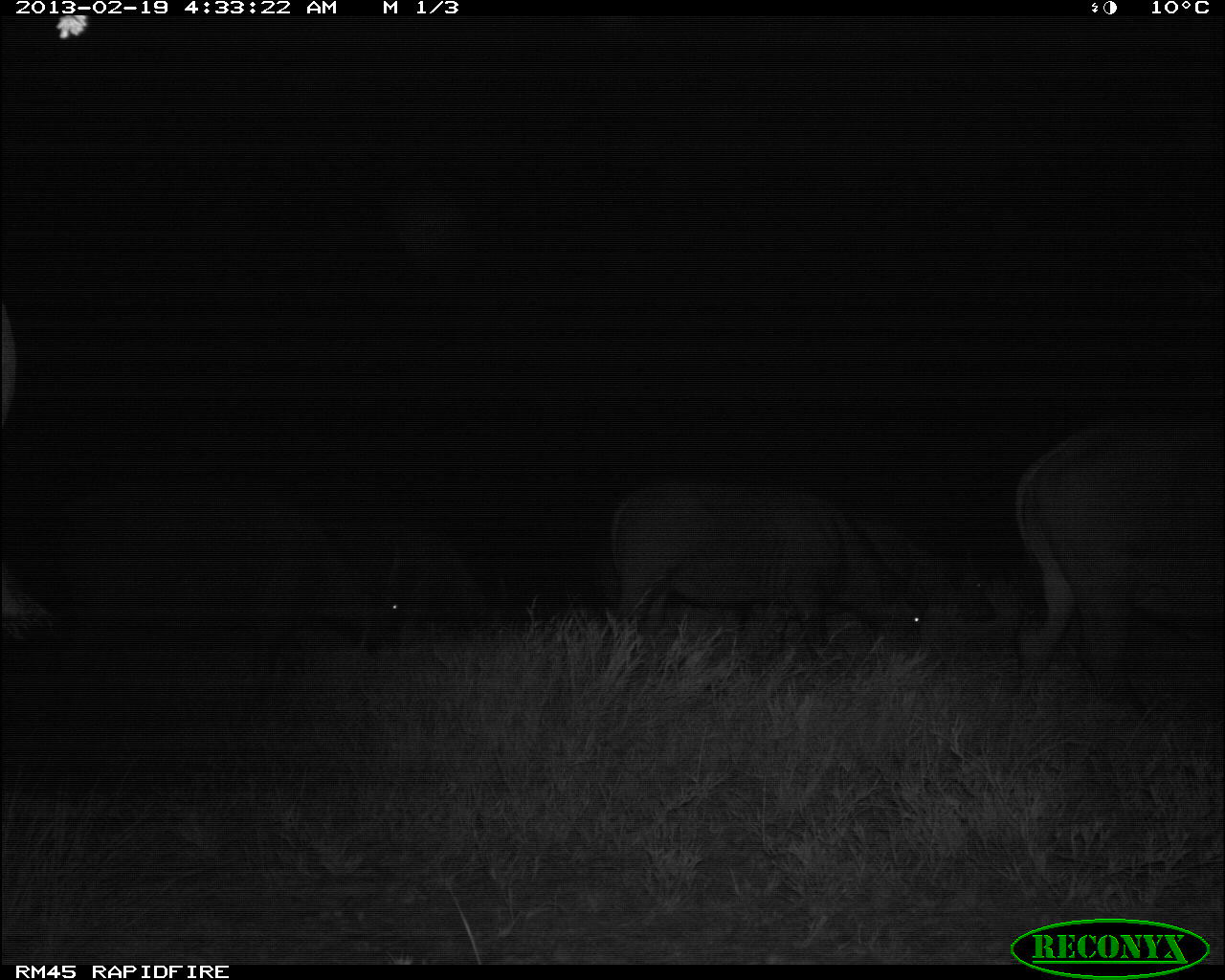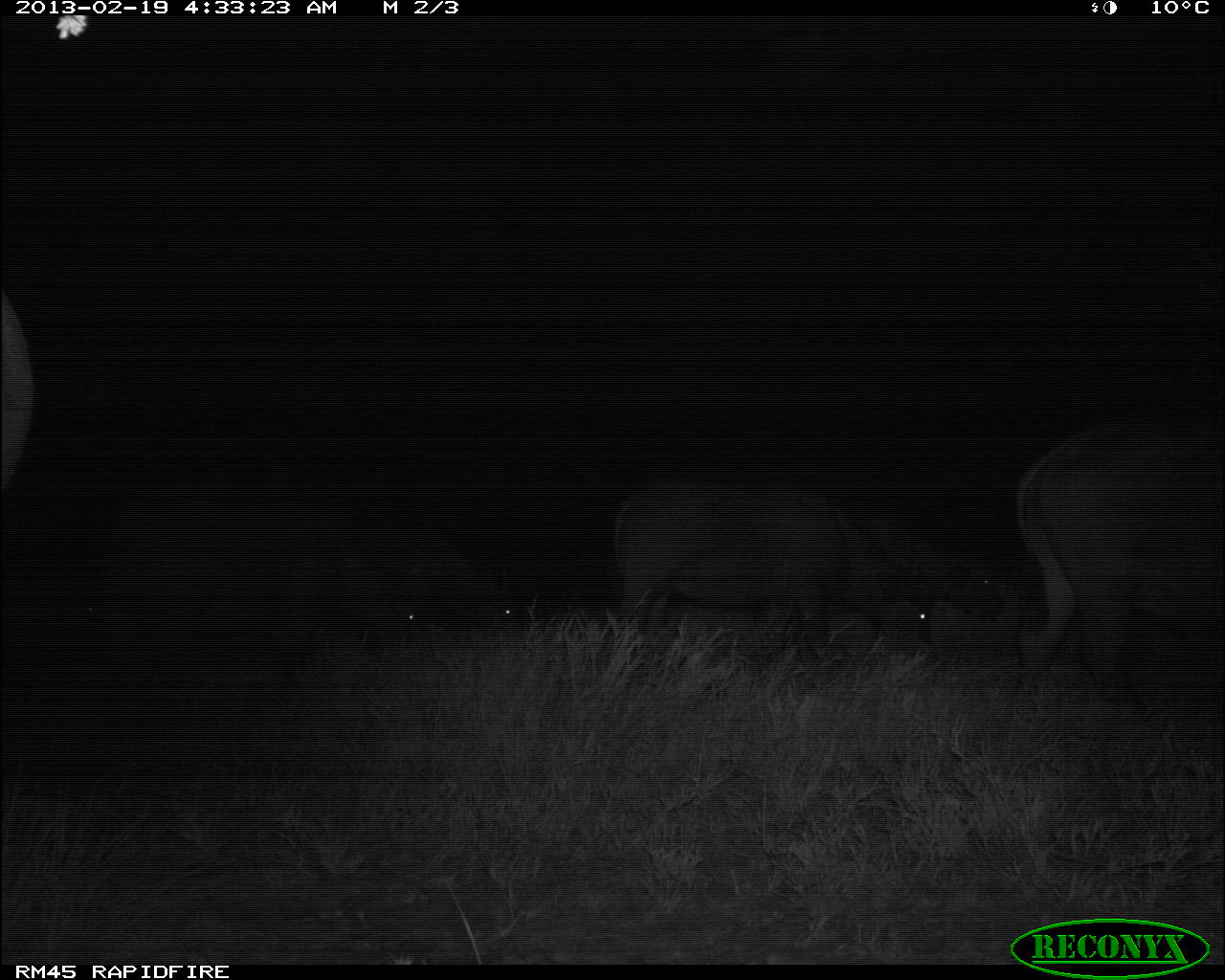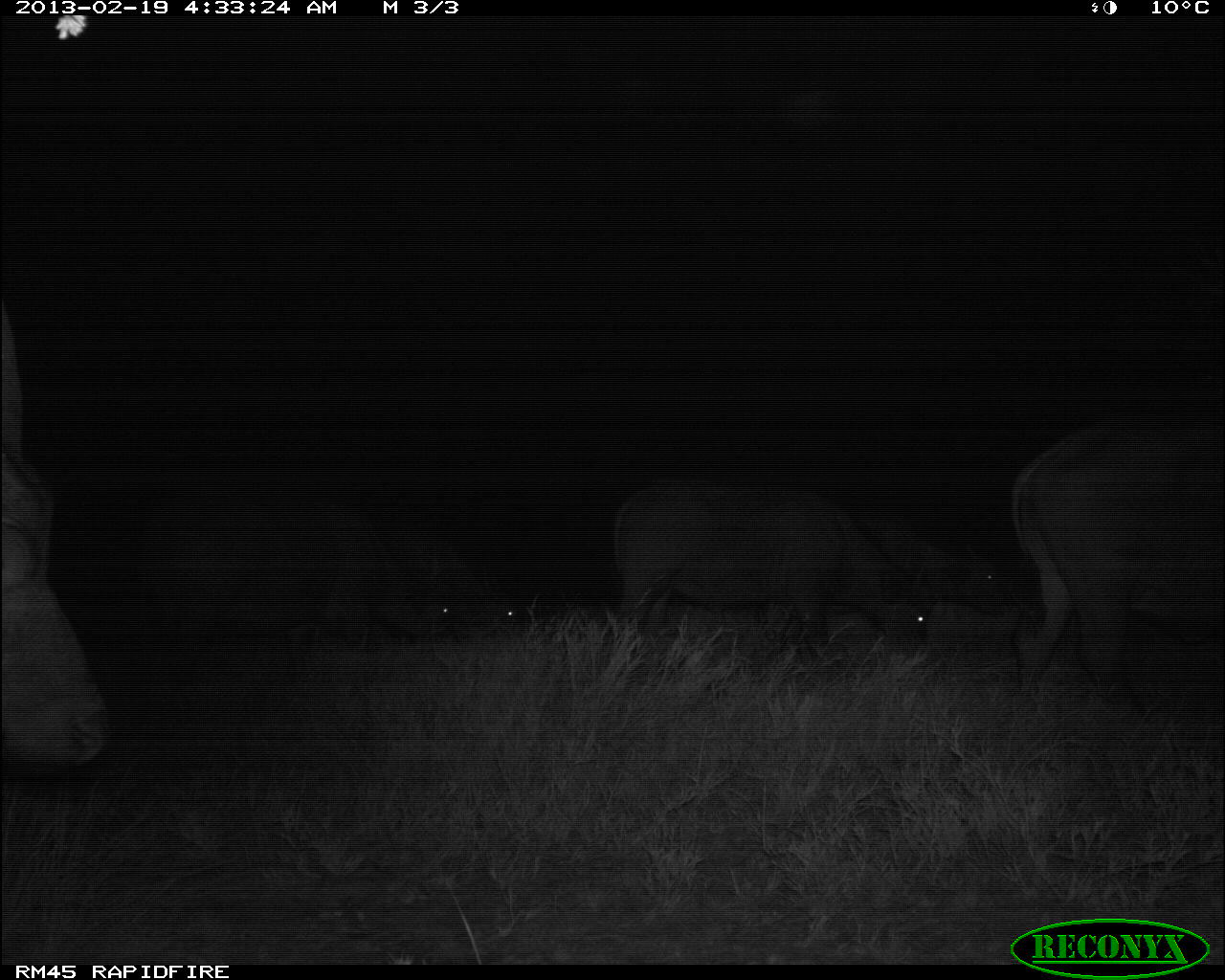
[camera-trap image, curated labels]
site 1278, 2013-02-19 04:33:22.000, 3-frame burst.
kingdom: Animalia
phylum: Chordata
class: Mammalia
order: Artiodactyla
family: Bovidae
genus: Syncerus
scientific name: Syncerus caffer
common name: african buffalo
Syncerus caffer (african buffalo), count 6.